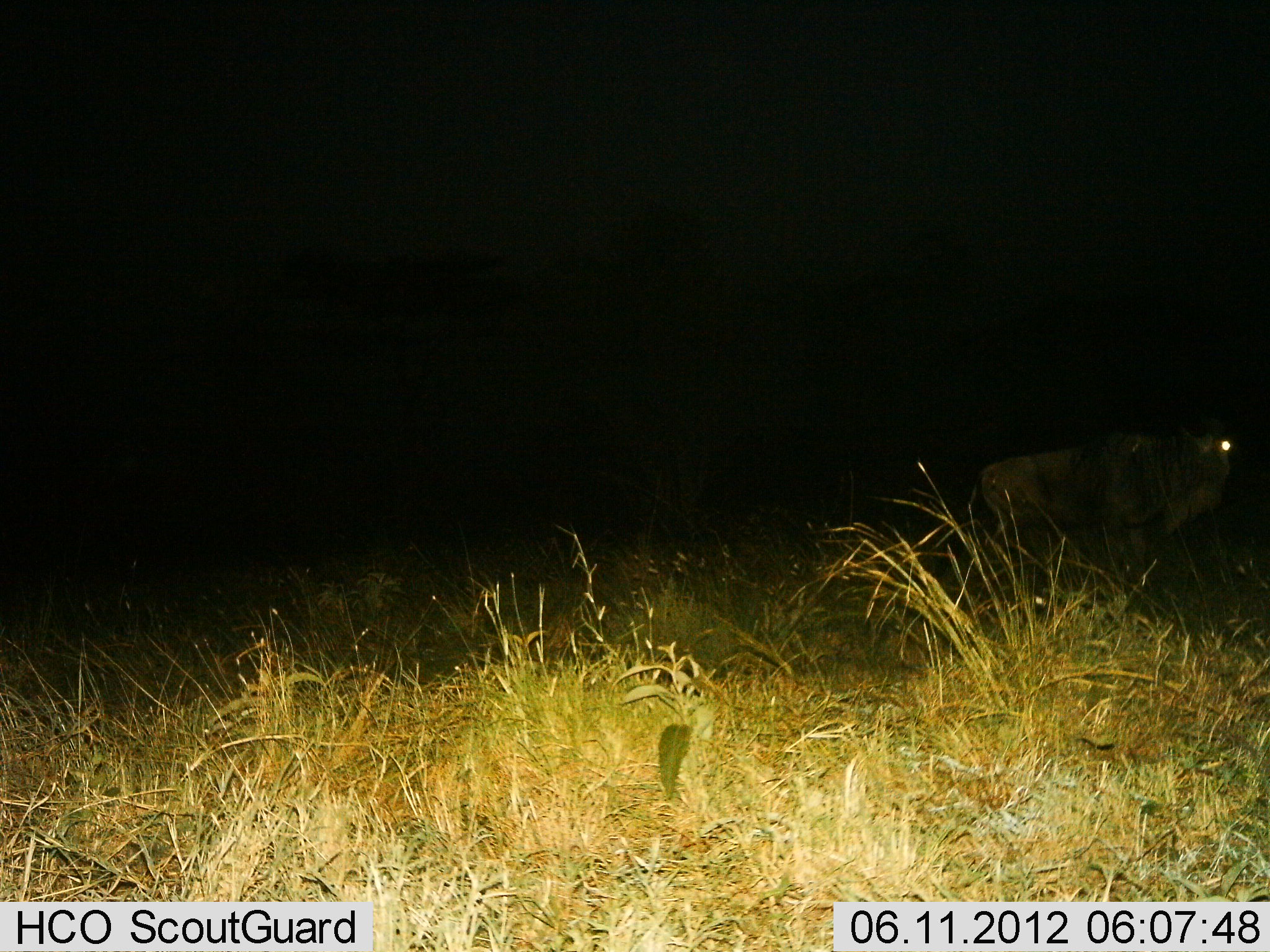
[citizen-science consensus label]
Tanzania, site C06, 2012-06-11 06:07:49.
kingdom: Animalia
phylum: Chordata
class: Mammalia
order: Artiodactyla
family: Bovidae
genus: Connochaetes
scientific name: Connochaetes taurinus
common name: blue wildebeest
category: wildebeest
Wildebeest (blue wildebeest) (Connochaetes taurinus), count 1. Behavior (volunteer vote fractions): standing 90%, resting 0%, moving 10%, interacting 0%. Young present (vote fraction): 0%. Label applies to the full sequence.